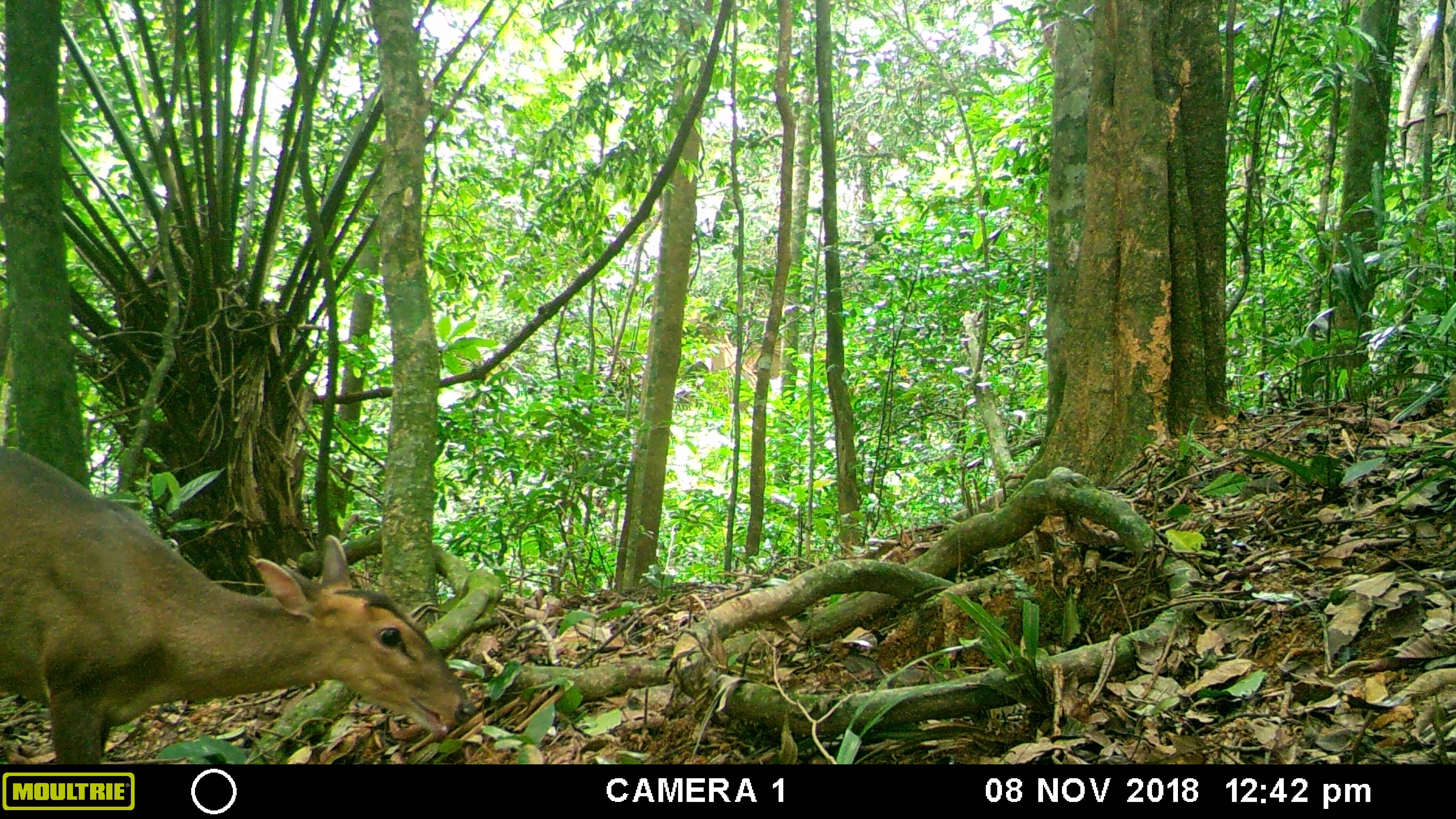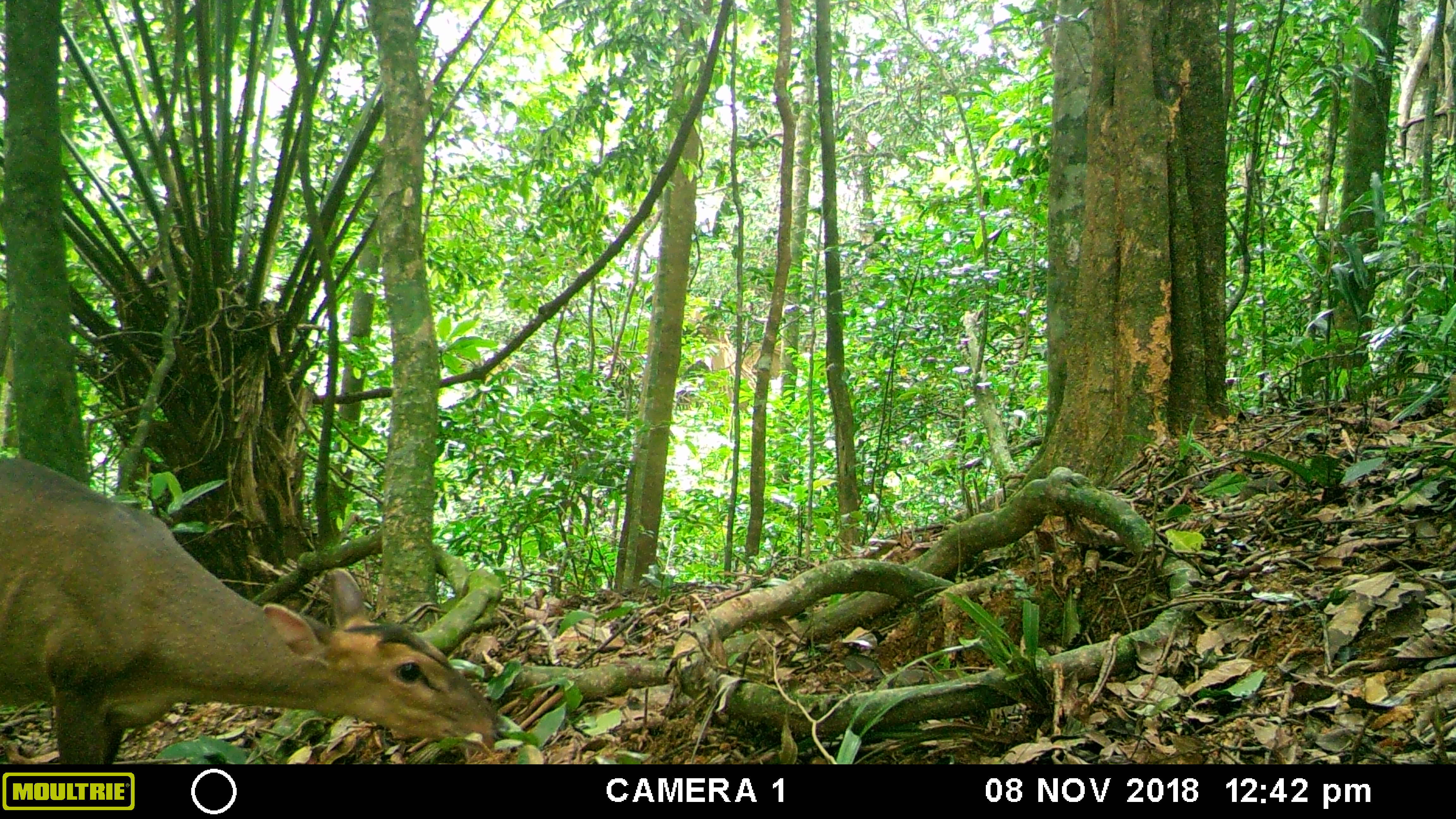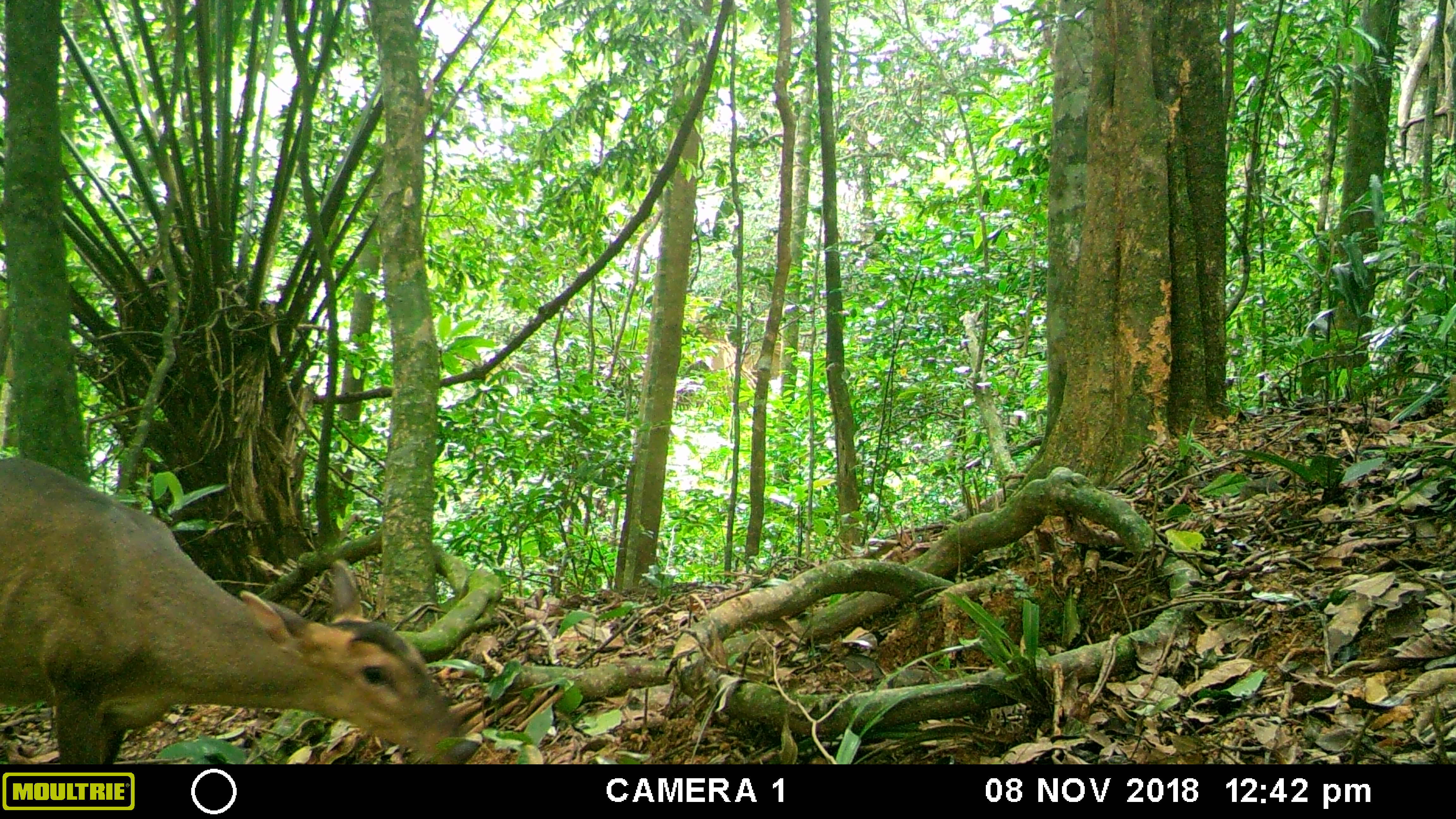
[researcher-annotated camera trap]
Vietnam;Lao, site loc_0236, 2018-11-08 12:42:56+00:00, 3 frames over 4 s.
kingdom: Animalia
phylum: Chordata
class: Mammalia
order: Artiodactyla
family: Cervidae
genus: Muntiacus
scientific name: Muntiacus vuquangensis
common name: large-antlered muntjac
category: large antlered muntjac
Large antlered muntjac (large-antlered muntjac) (Muntiacus vuquangensis). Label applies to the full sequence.